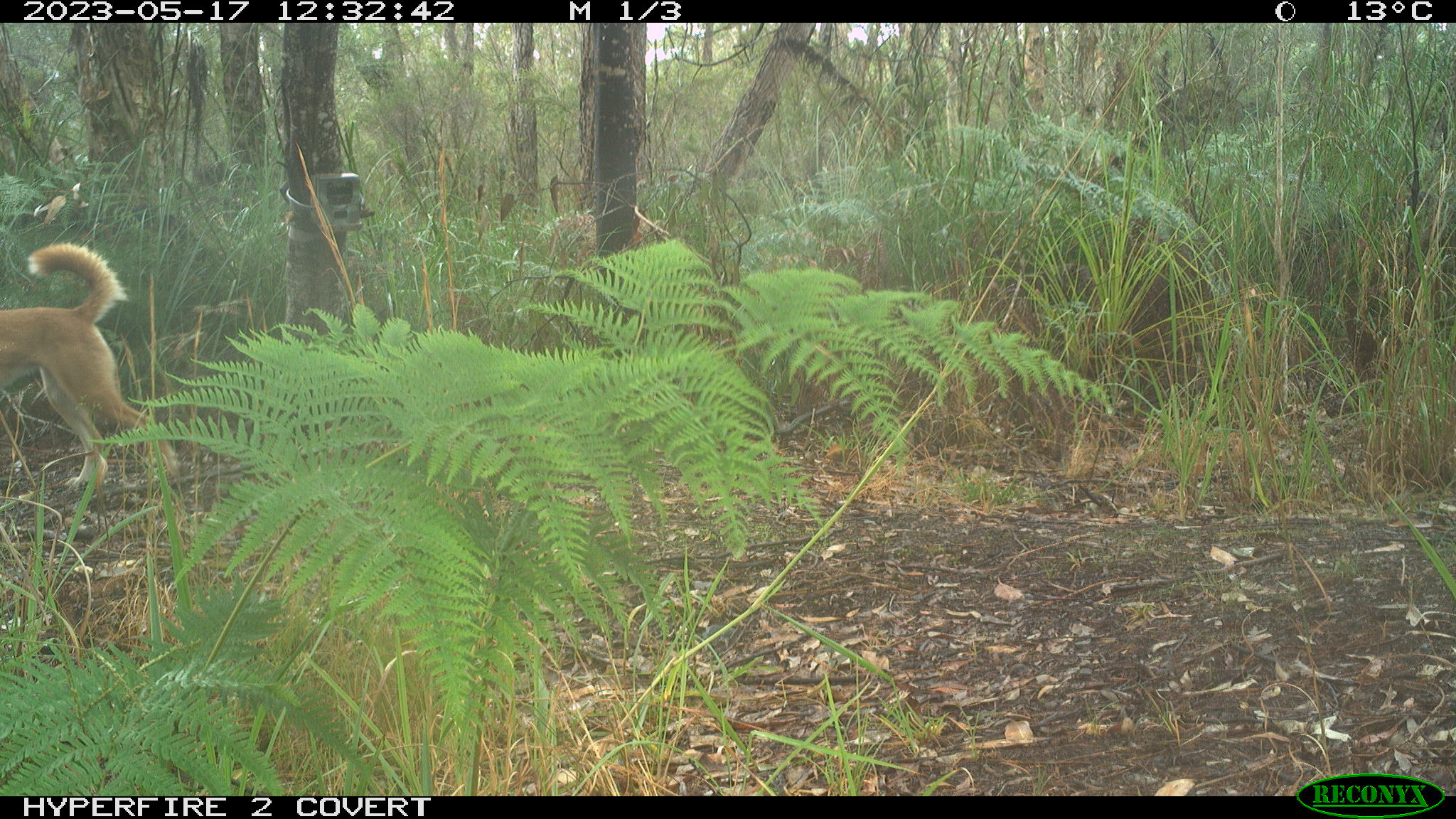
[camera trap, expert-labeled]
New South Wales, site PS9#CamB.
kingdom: Animalia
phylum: Chordata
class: Mammalia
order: Carnivora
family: Canidae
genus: Canis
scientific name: Canis familiaris dingo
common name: dingo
Dingo (Canis familiaris dingo).